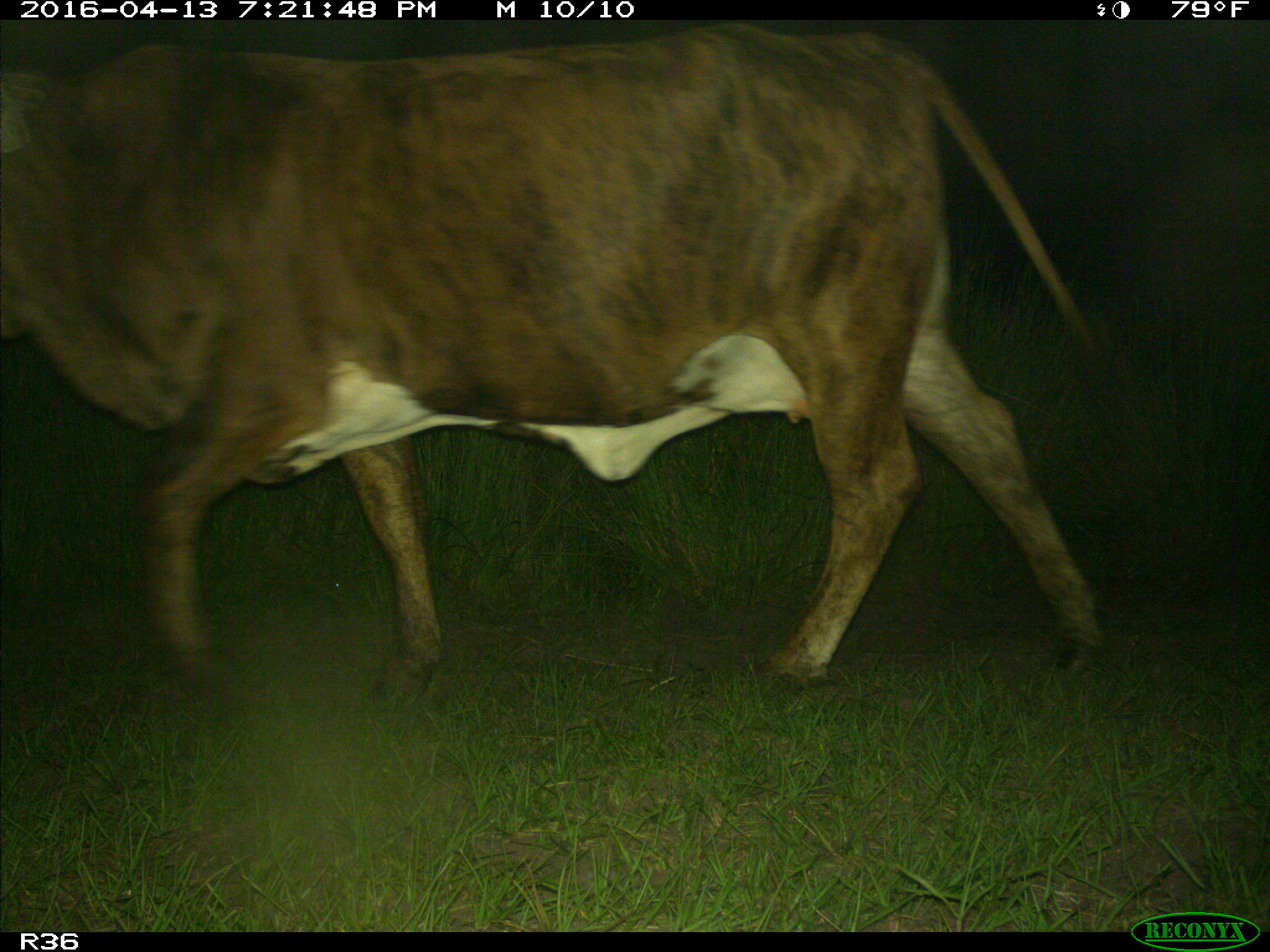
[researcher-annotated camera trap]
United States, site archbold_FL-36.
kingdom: Animalia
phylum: Chordata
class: Mammalia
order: Artiodactyla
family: Bovidae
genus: Bos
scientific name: Bos taurus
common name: domestic cow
Bos taurus (domestic cow).